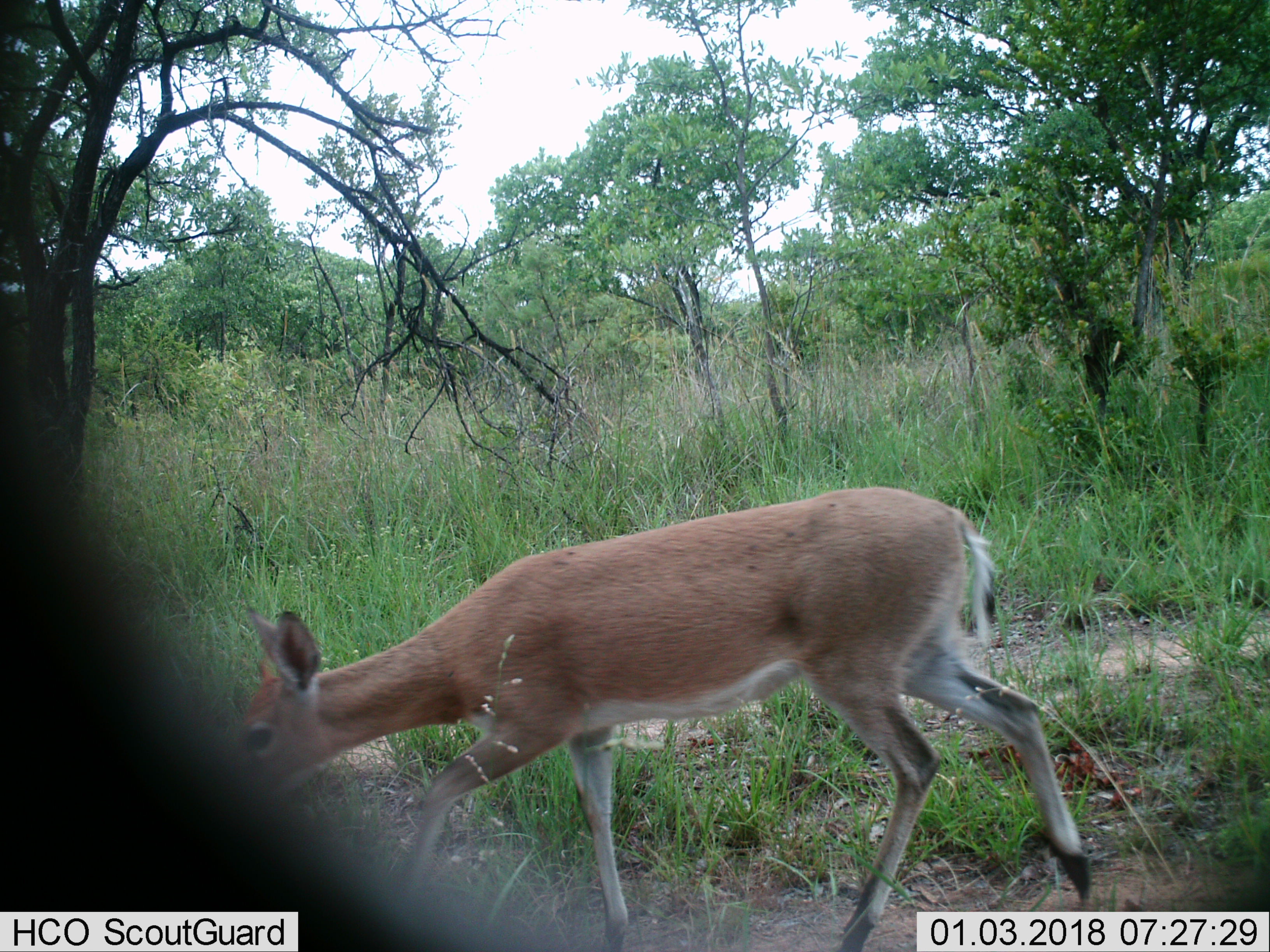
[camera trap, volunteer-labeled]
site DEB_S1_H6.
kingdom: Animalia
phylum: Chordata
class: Mammalia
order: Artiodactyla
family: Bovidae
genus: Redunca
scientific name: Redunca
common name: reedbuck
Reedbuck (Redunca), count 1. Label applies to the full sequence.